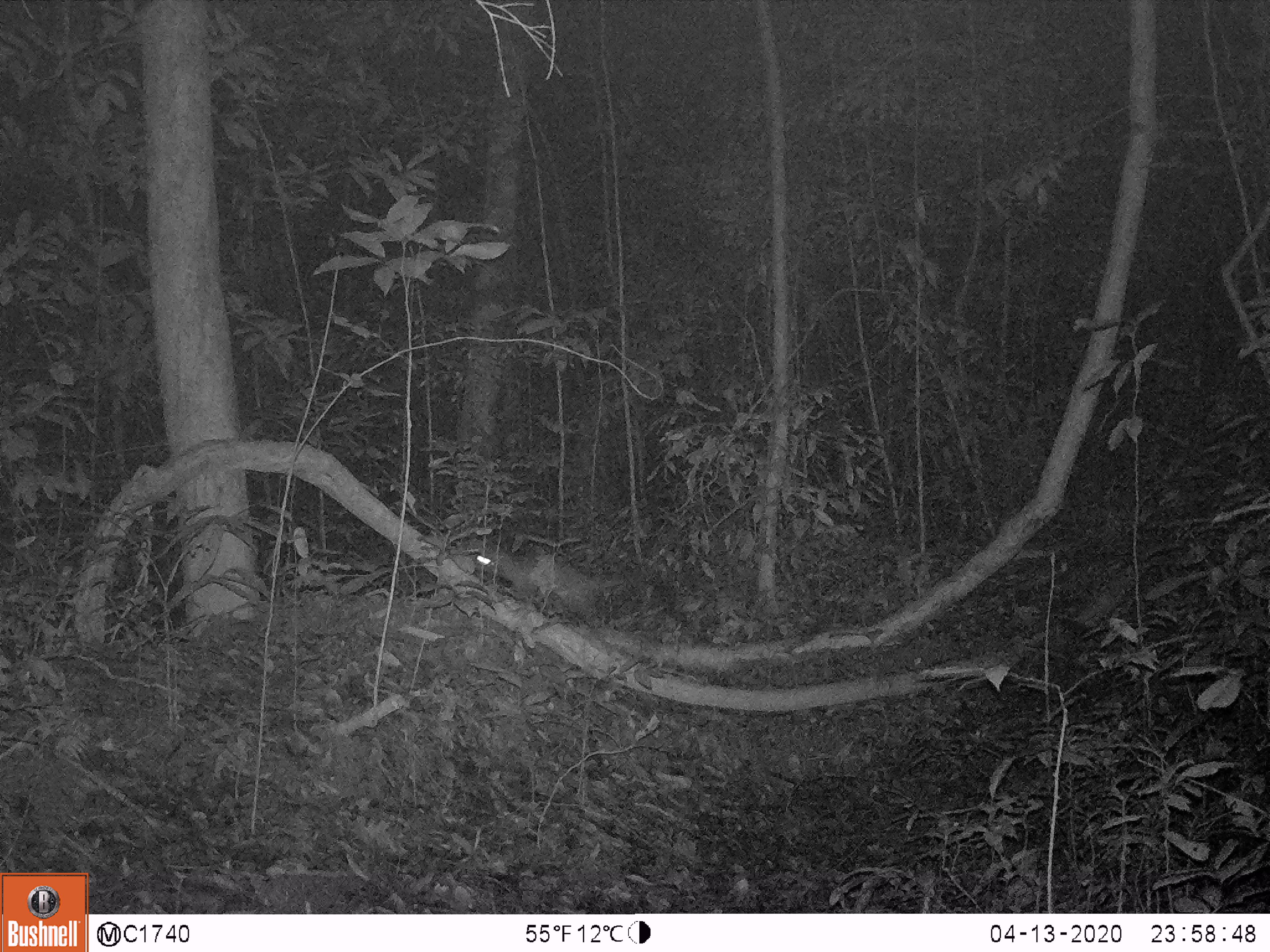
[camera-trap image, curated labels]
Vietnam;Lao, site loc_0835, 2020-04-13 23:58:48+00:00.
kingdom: Animalia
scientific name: Animalia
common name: animal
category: unidentified animal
Unidentified animal (animal) (Animalia). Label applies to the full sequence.